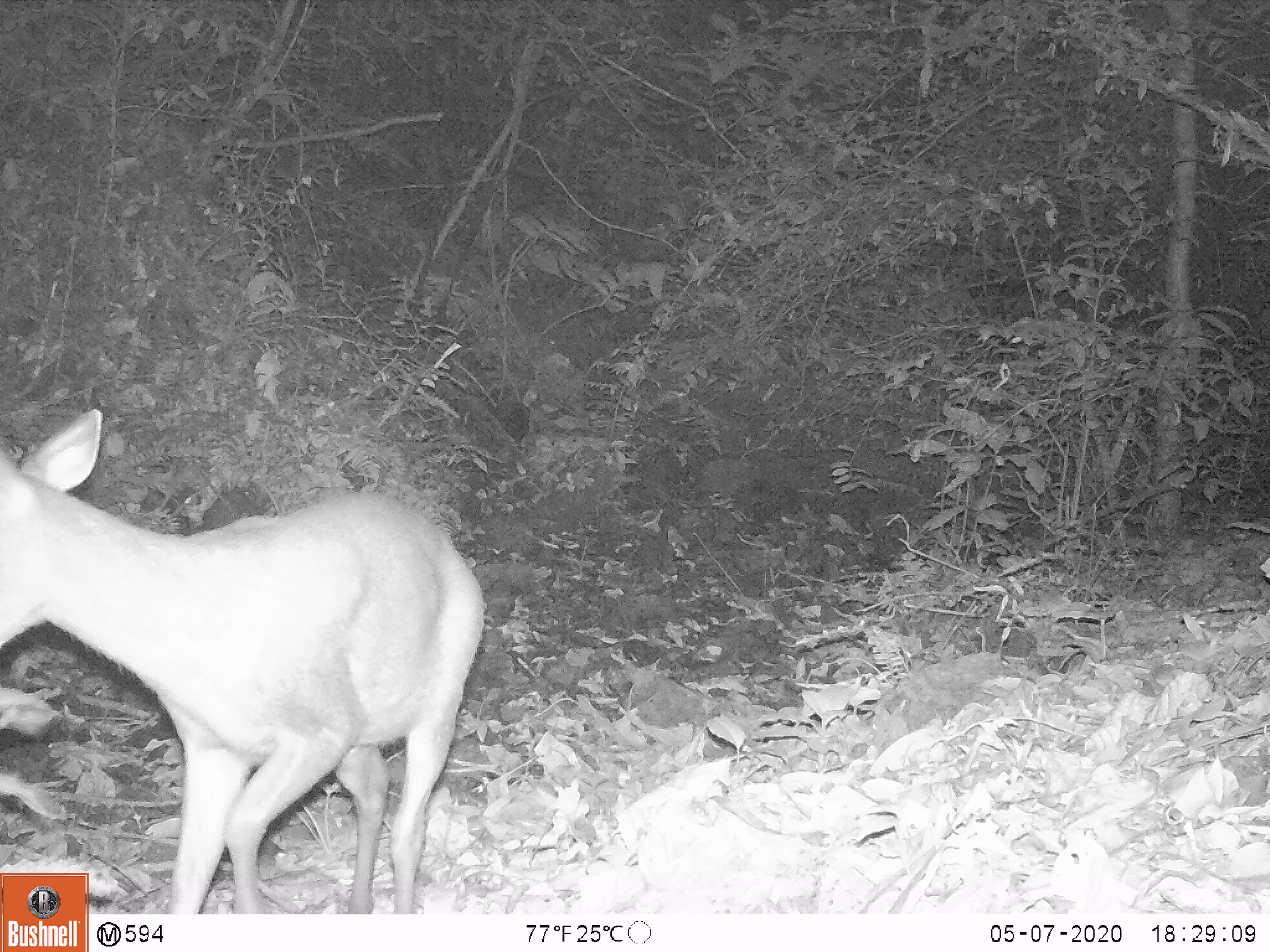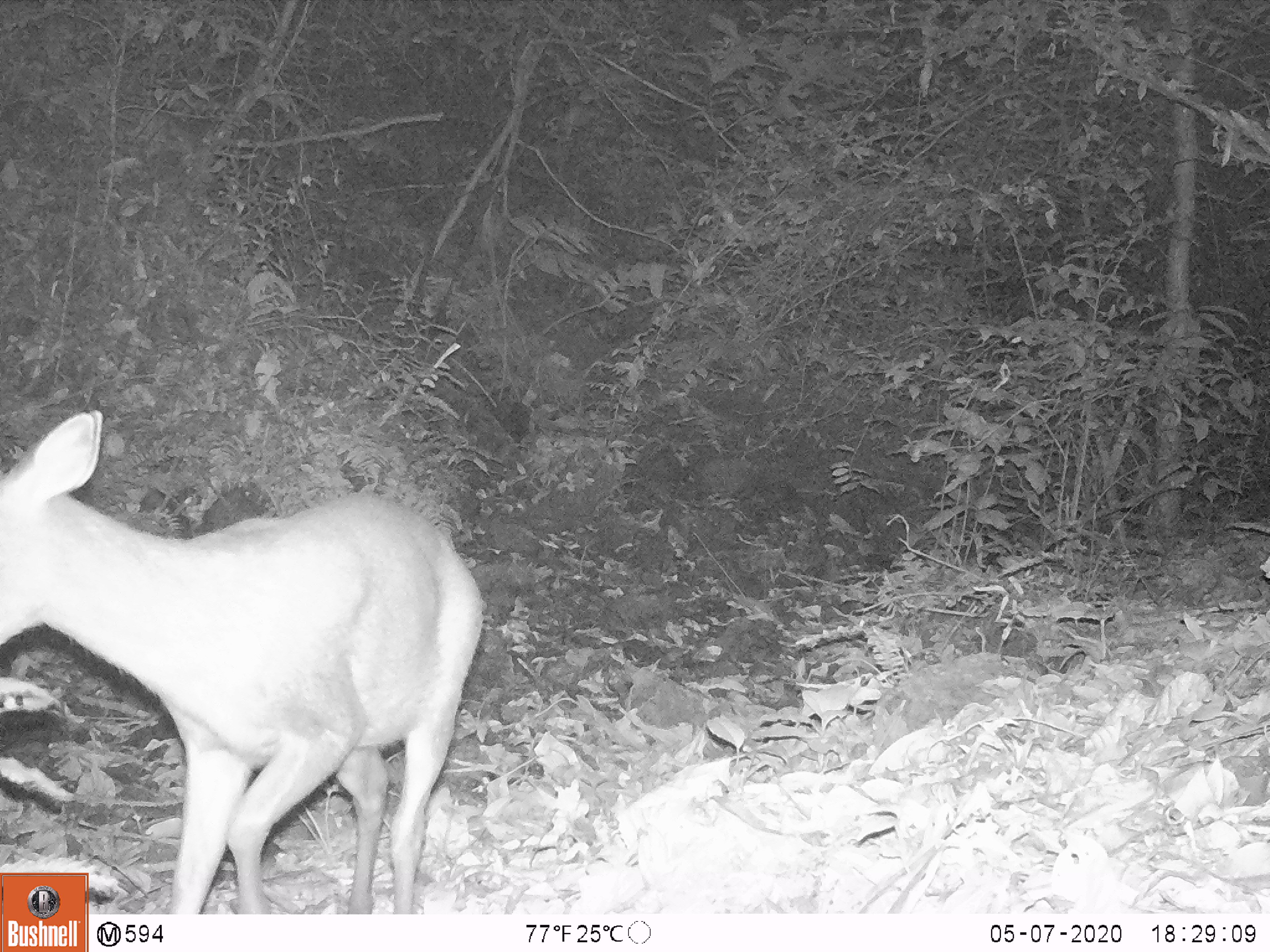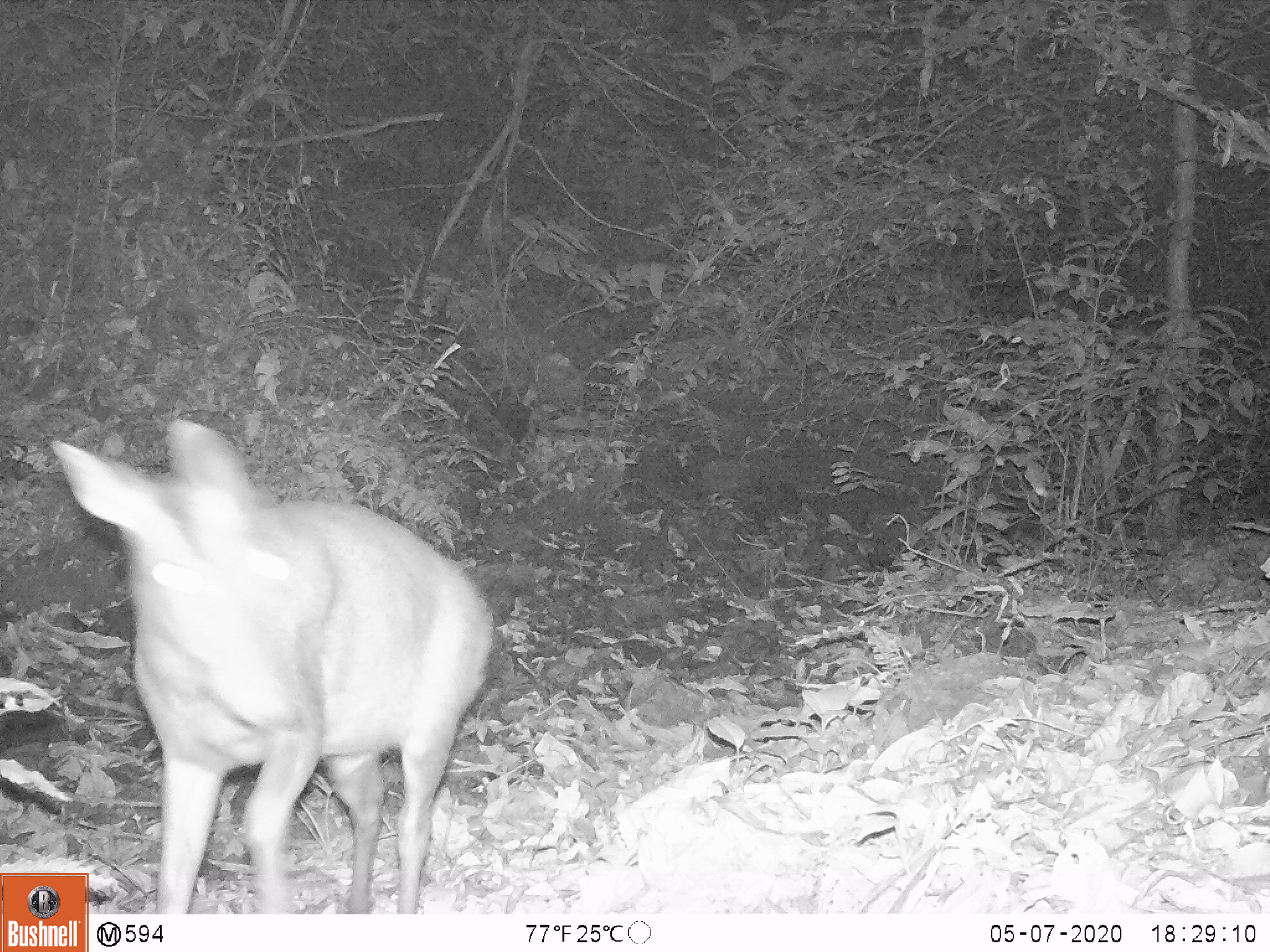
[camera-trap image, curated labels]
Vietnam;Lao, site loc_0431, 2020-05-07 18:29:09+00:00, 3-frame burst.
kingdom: Animalia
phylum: Chordata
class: Mammalia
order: Artiodactyla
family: Cervidae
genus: Muntiacus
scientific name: Muntiacus rooseveltorum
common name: roosevelt's muntjac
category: roosevelts muntjac group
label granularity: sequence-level